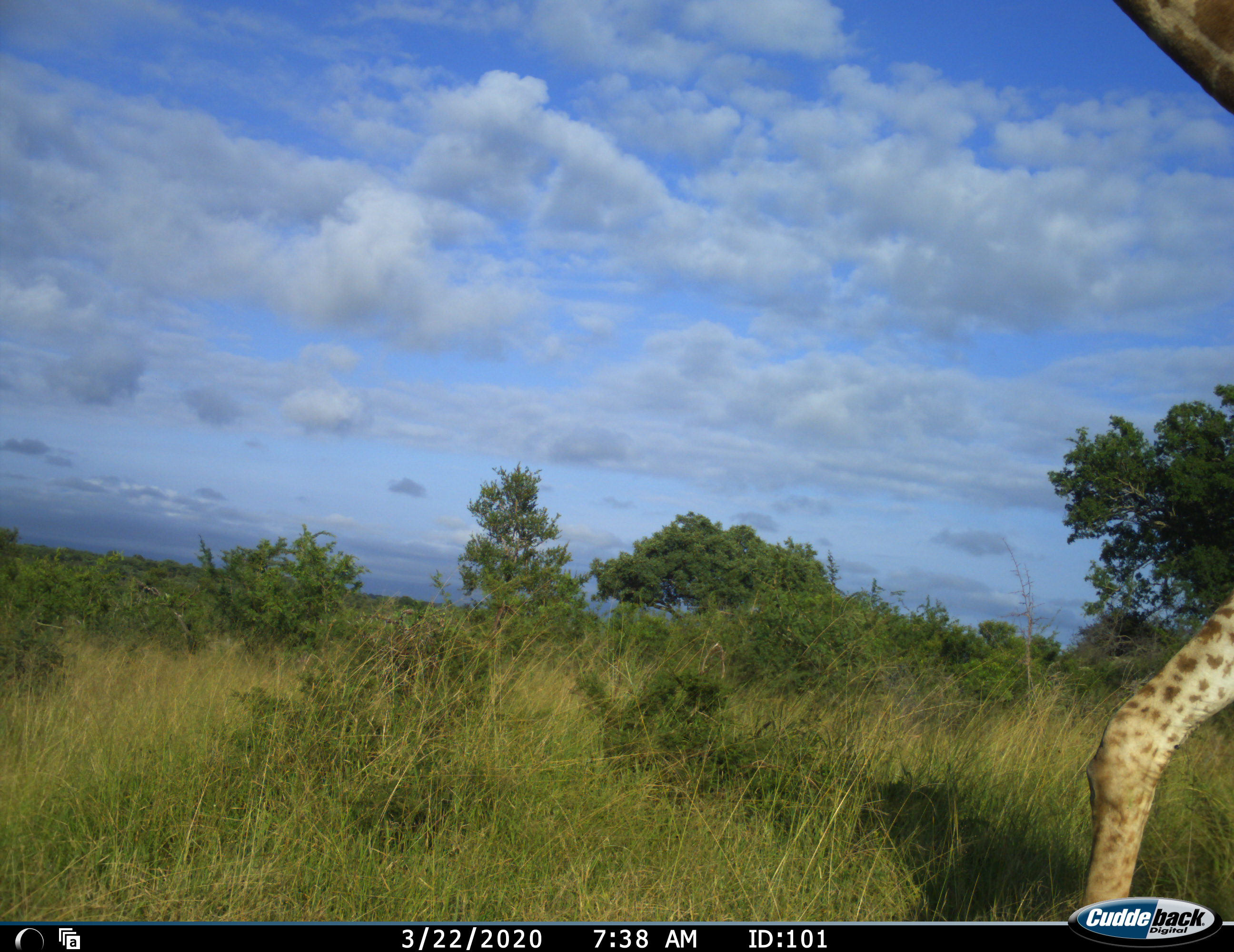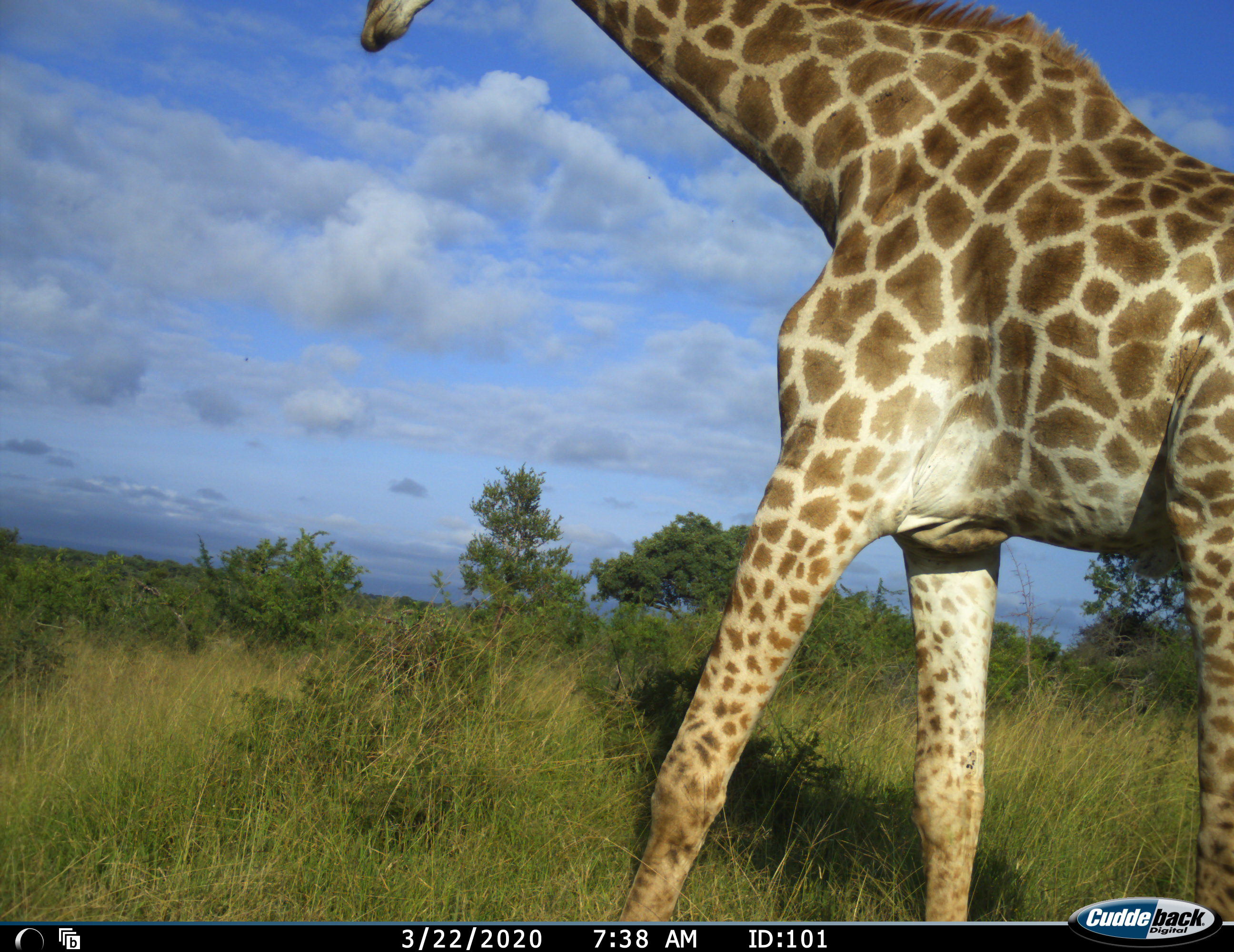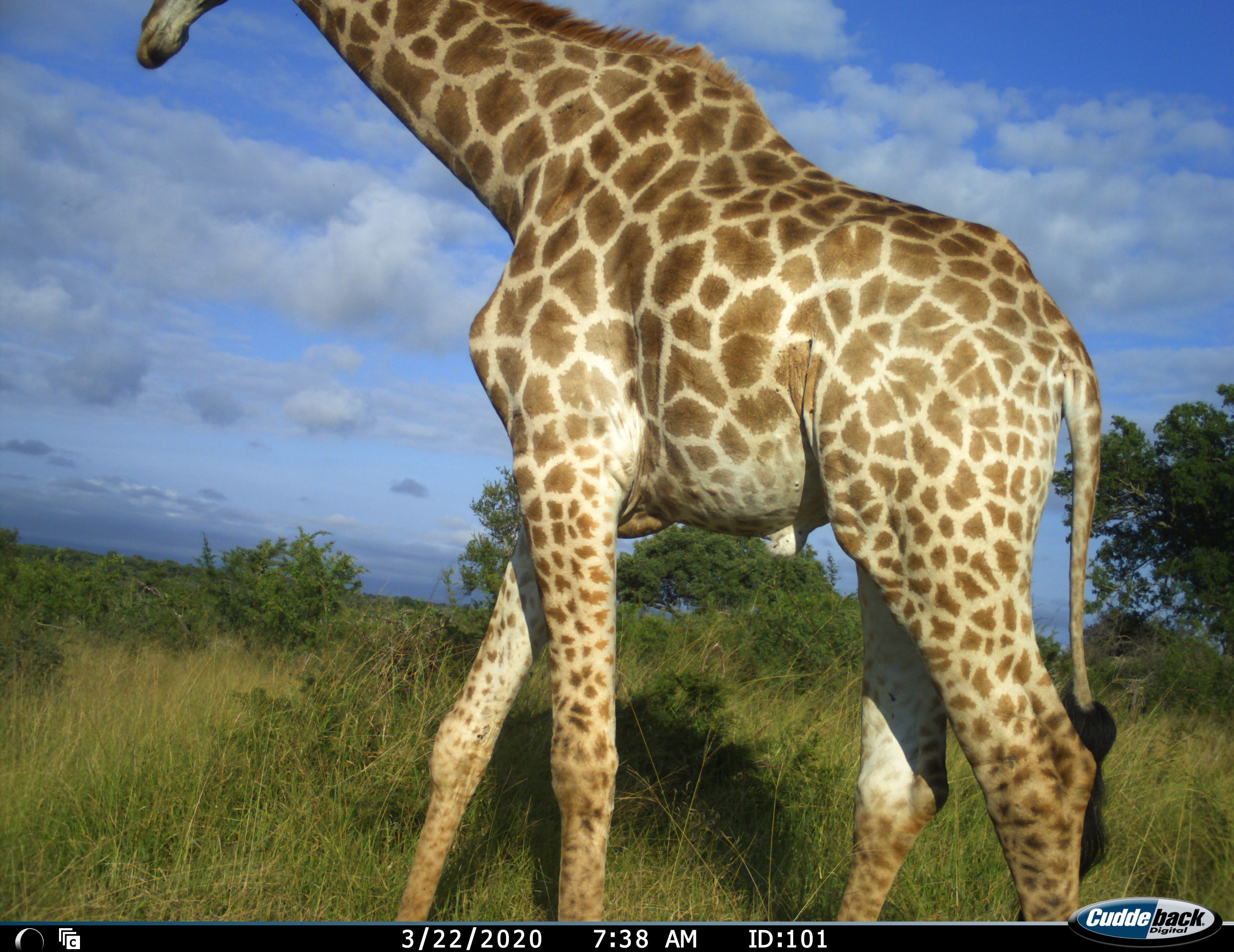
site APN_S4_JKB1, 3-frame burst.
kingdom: Animalia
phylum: Chordata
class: Mammalia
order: Artiodactyla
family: Giraffidae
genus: Giraffa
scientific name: Giraffa camelopardalis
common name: giraffe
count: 1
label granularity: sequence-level